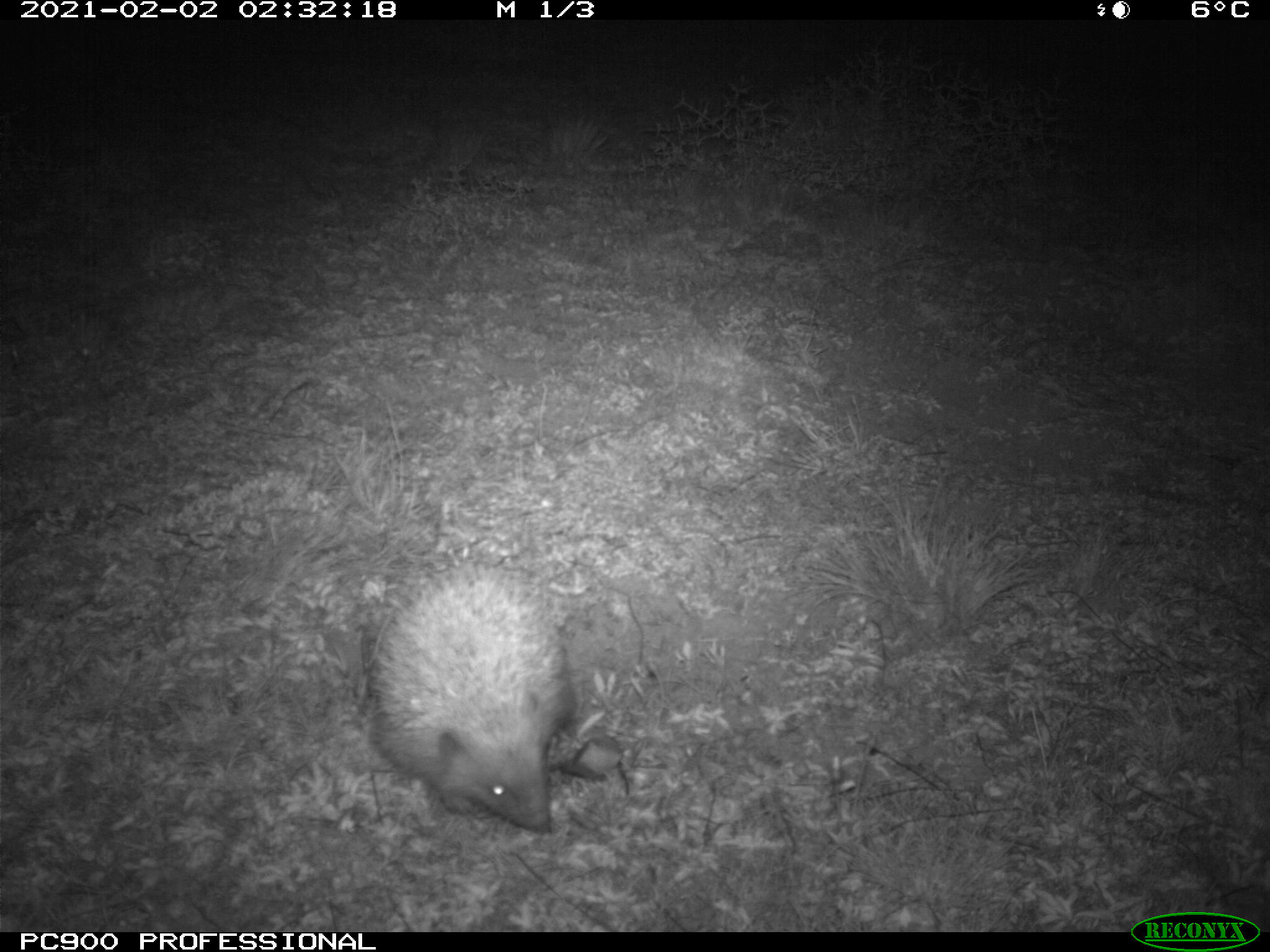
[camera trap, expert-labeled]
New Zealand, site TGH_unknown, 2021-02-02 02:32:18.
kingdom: Animalia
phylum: Chordata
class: Mammalia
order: Eulipotyphla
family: Erinaceidae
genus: Erinaceus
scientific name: Erinaceus europaeus europaeus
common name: european hedgehog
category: hedgehog